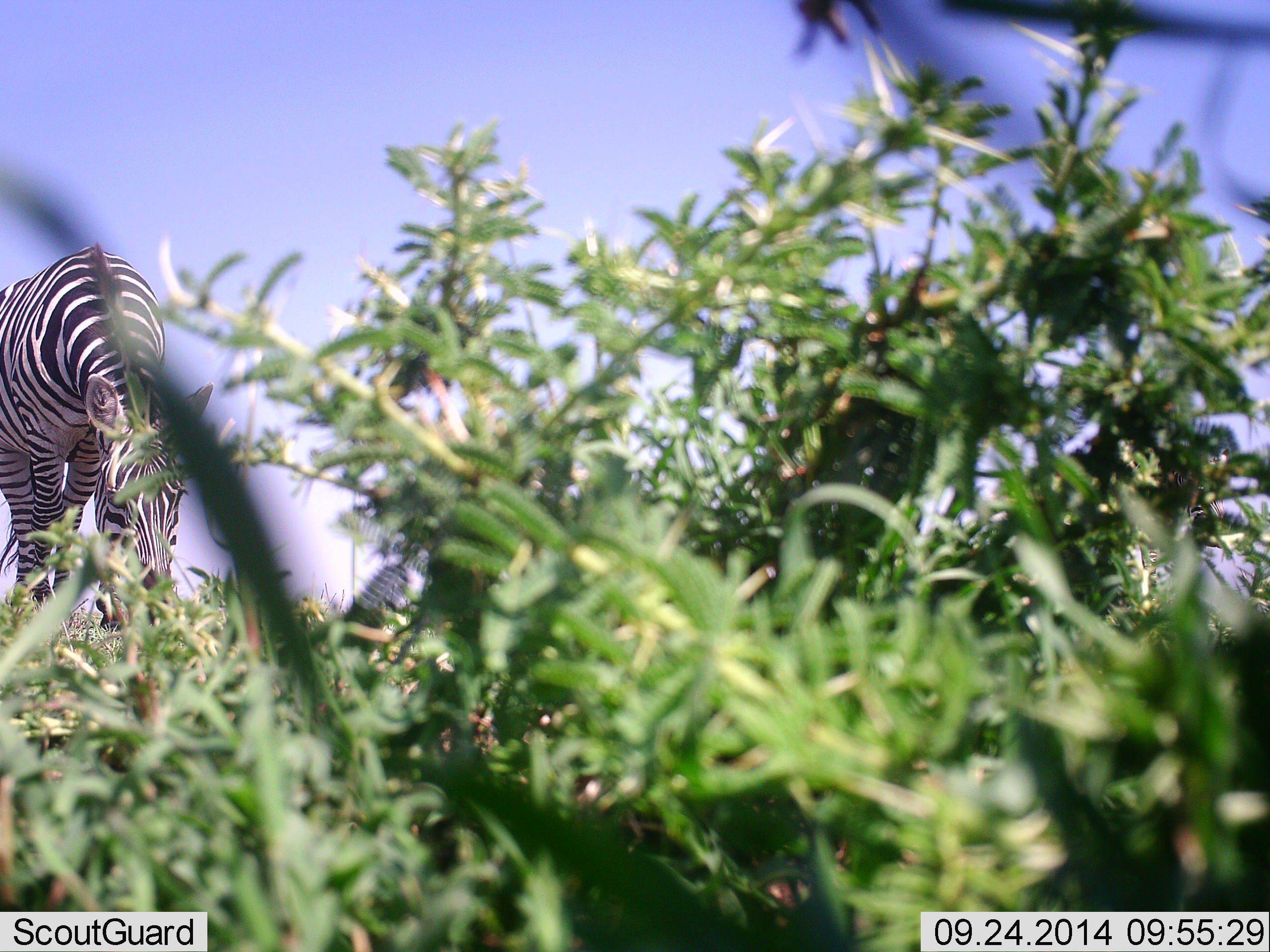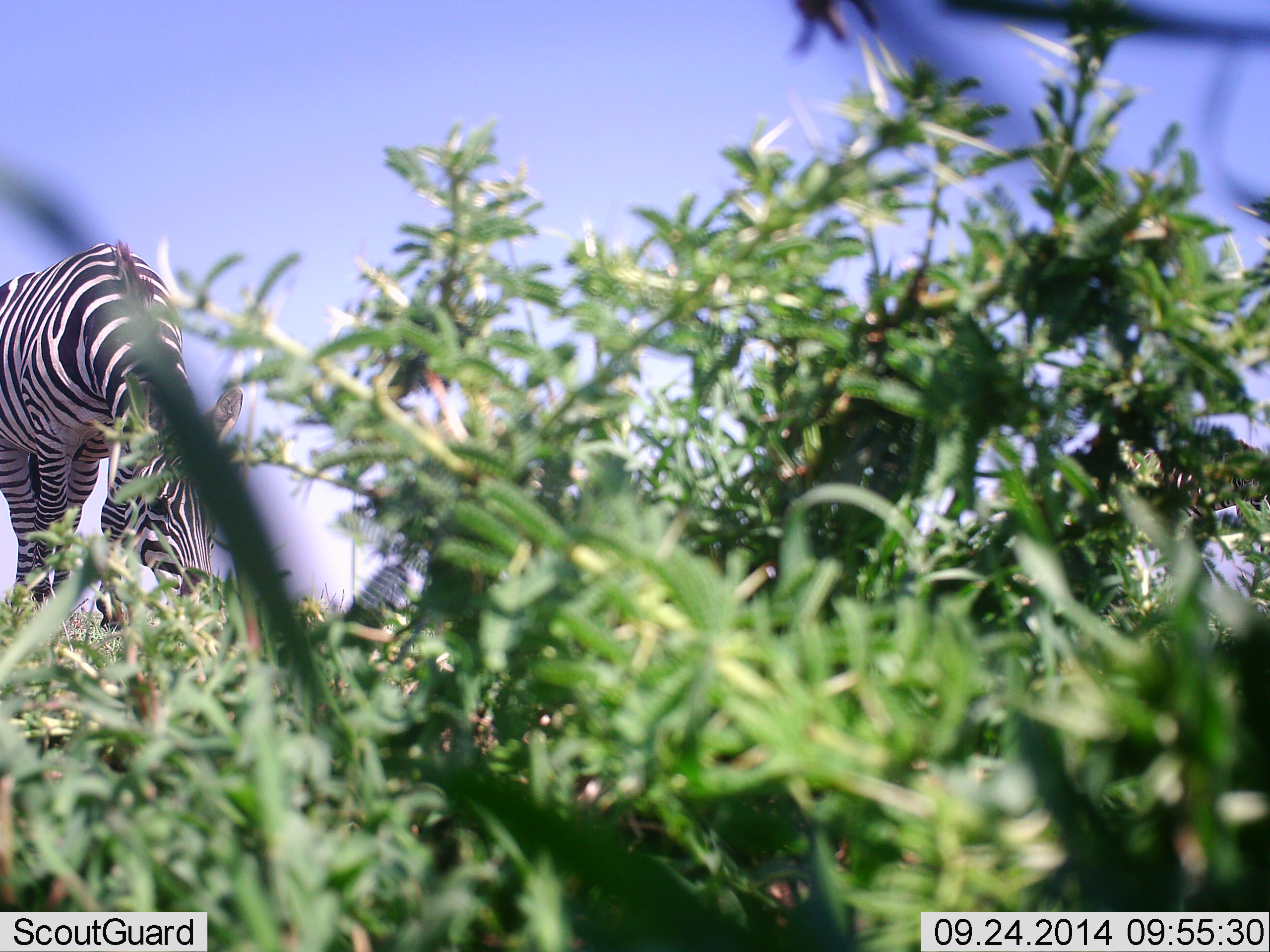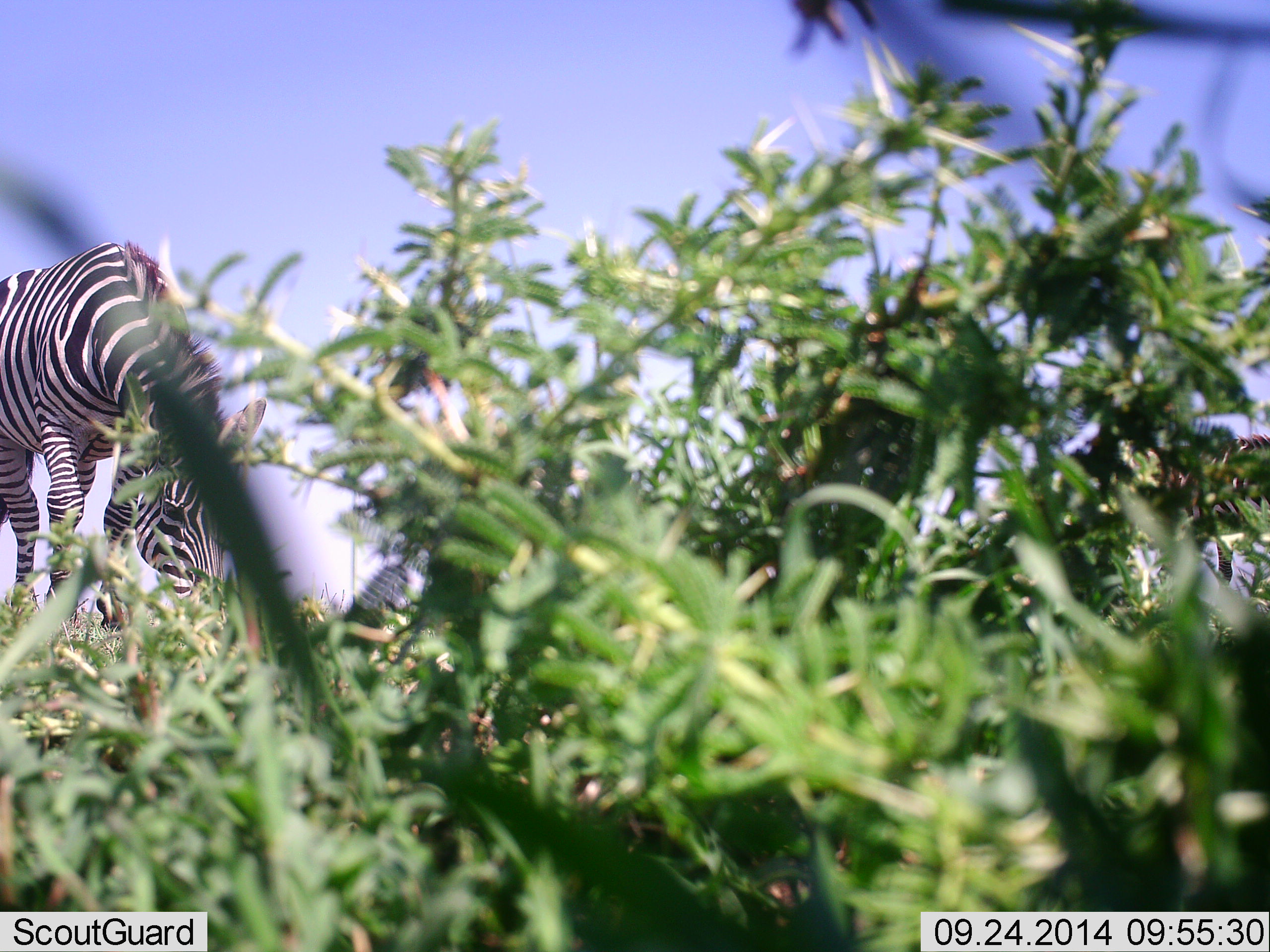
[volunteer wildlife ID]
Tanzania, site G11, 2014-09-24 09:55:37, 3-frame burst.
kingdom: Animalia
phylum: Chordata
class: Mammalia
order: Perissodactyla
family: Equidae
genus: Equus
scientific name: Equus quagga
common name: plains zebra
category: zebra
Zebra (plains zebra) (Equus quagga), count 2. Behavior (volunteer vote fractions): standing 20%, resting 0%, moving 20%, interacting 0%. Young present (vote fraction): 0%. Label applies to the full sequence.